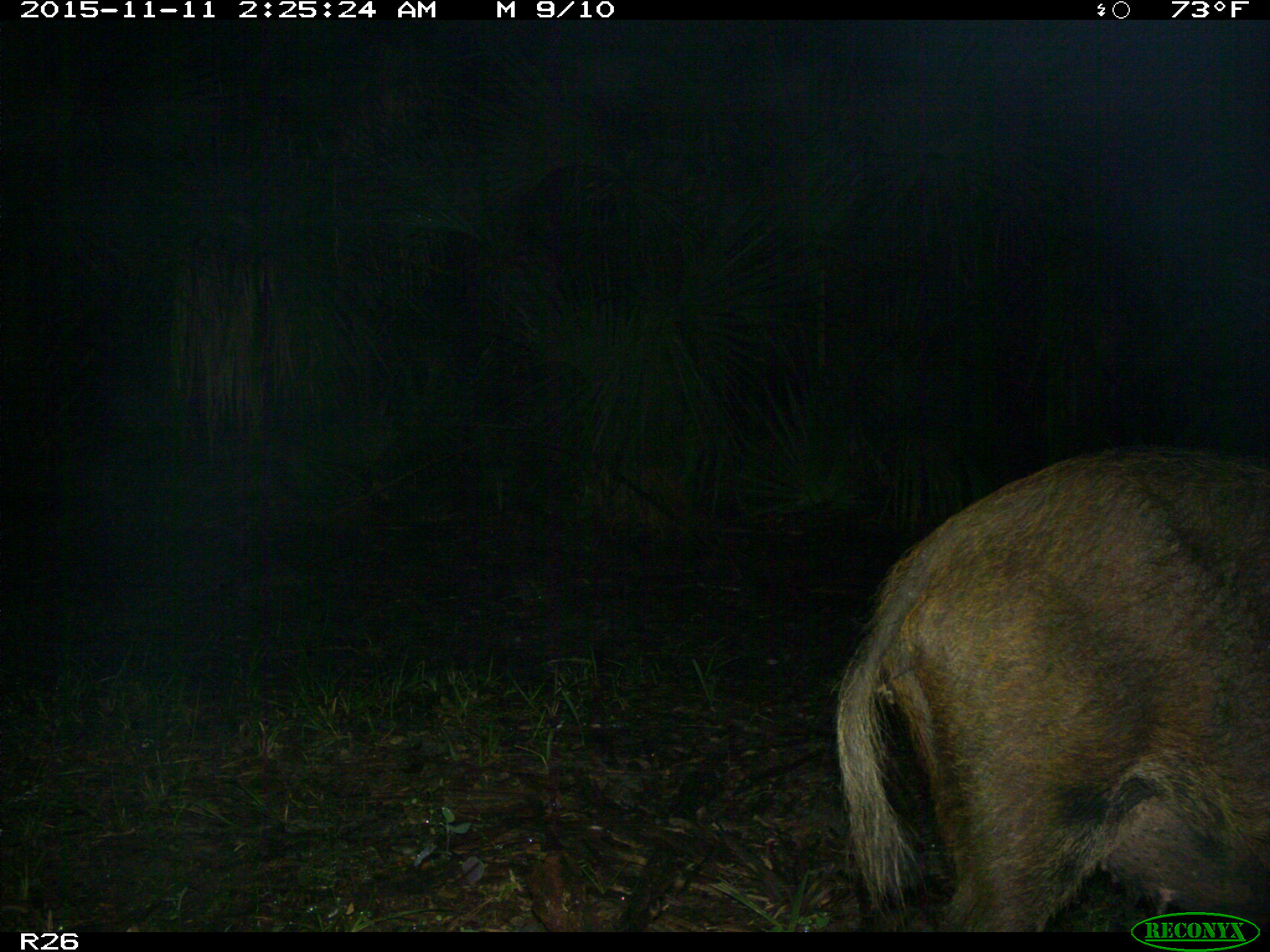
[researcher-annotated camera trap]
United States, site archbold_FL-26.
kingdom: Animalia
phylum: Chordata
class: Mammalia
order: Artiodactyla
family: Suidae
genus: Sus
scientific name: Sus scrofa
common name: wild boar